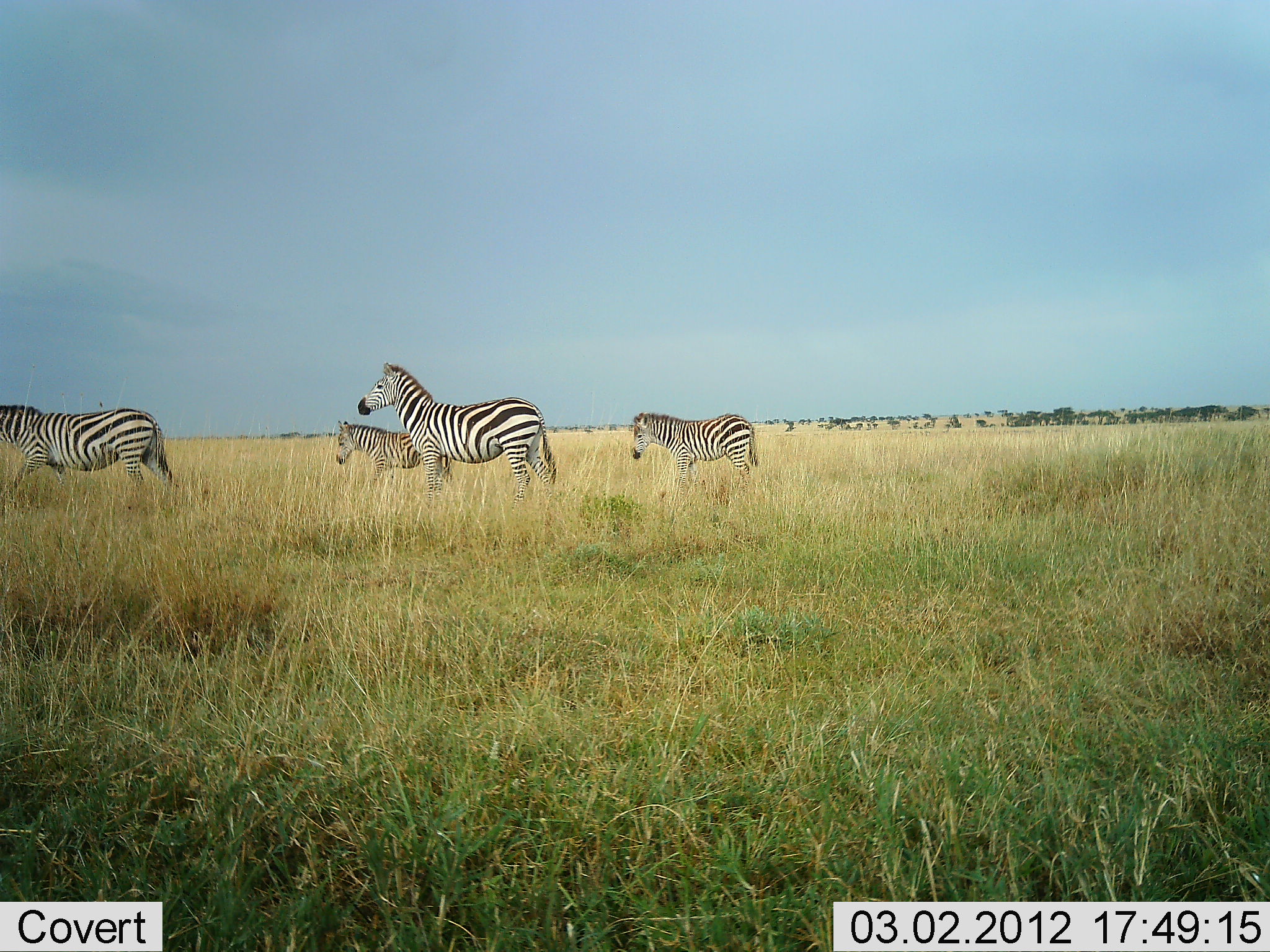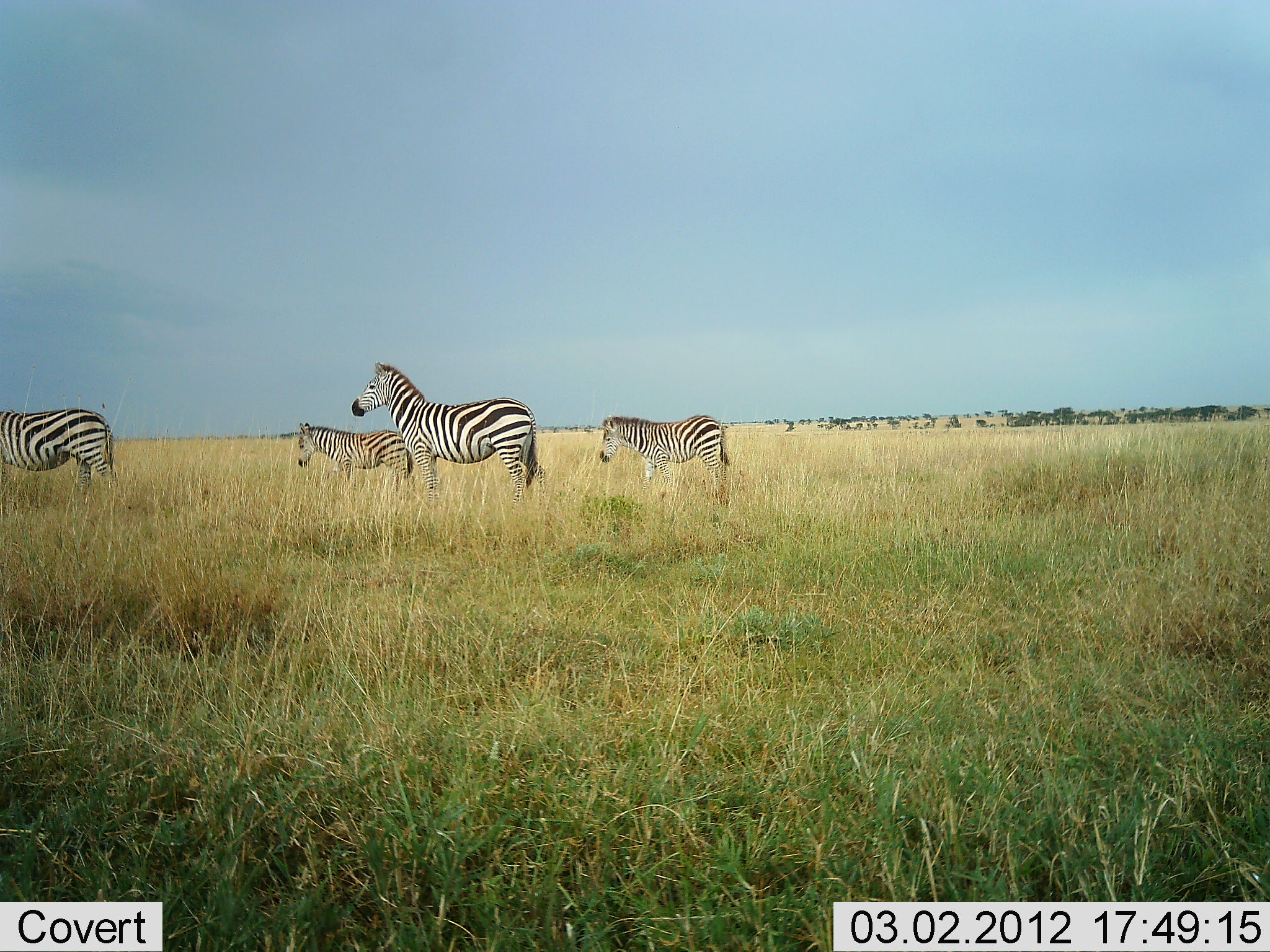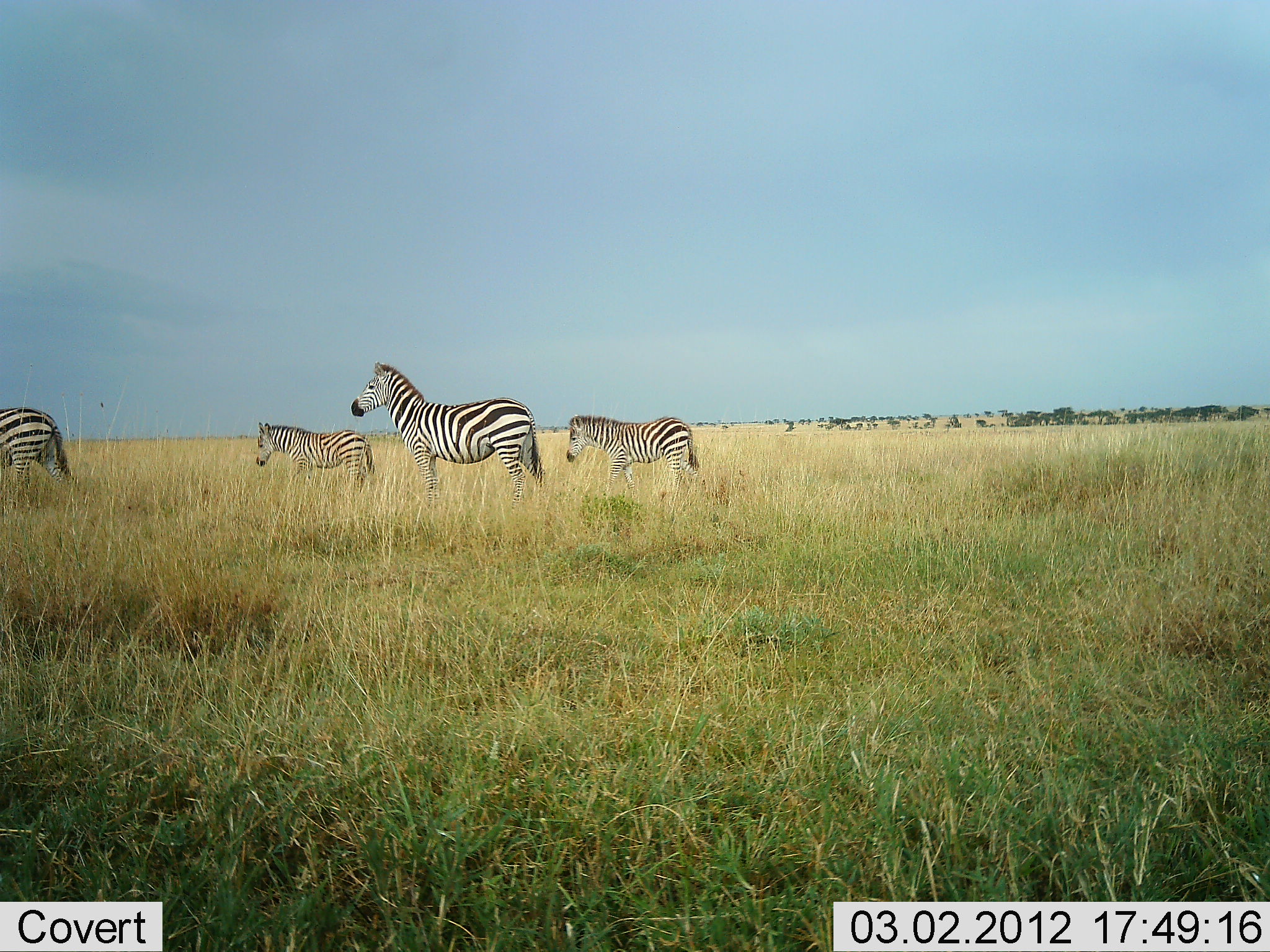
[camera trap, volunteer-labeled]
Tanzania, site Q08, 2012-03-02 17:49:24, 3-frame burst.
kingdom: Animalia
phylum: Chordata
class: Mammalia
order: Perissodactyla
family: Equidae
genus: Equus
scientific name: Equus quagga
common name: plains zebra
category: zebra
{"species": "zebra (plains zebra) (Equus quagga)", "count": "4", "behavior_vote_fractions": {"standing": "53%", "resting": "0%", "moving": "81%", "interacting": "0%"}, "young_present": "42%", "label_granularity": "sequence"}